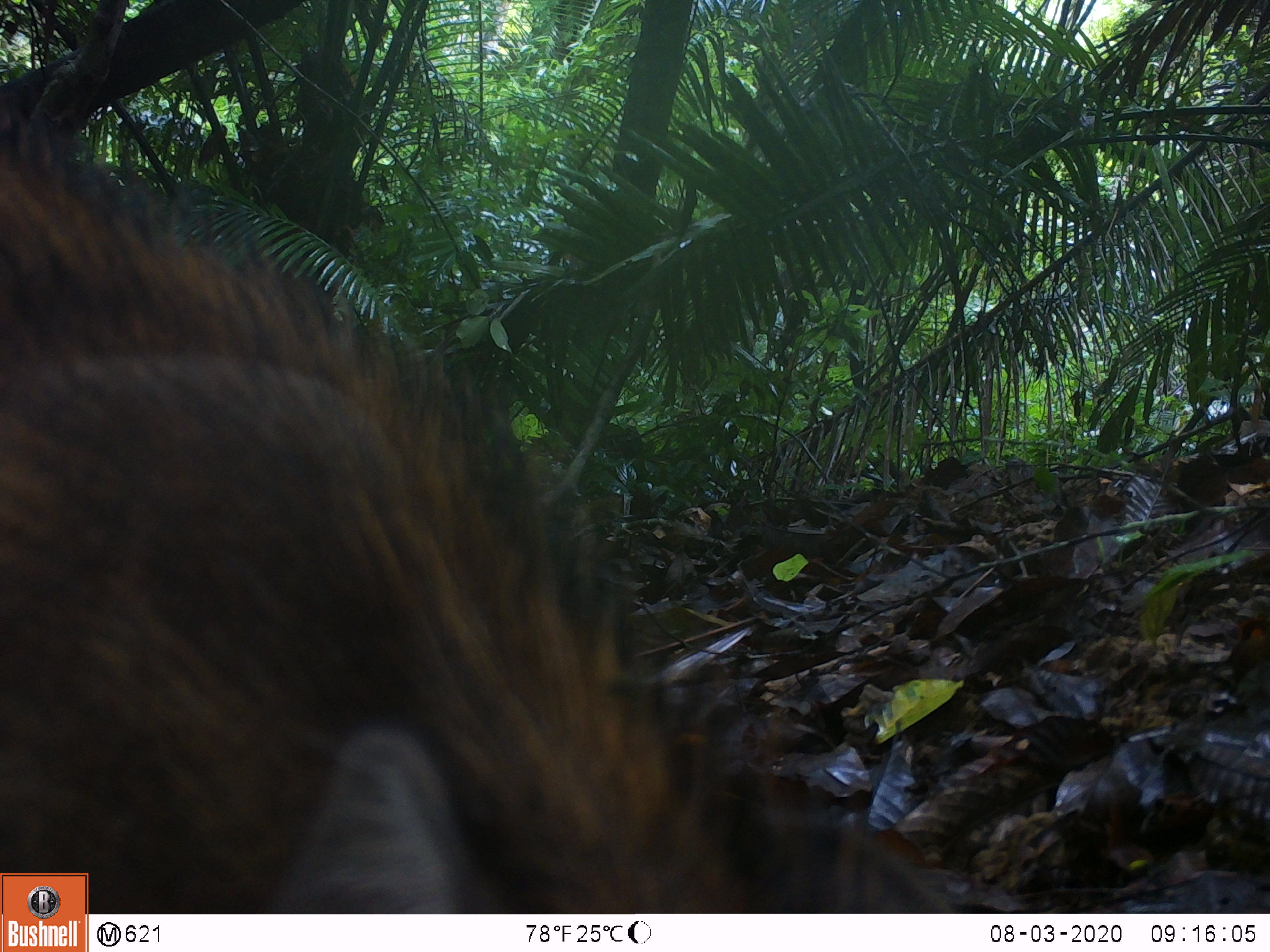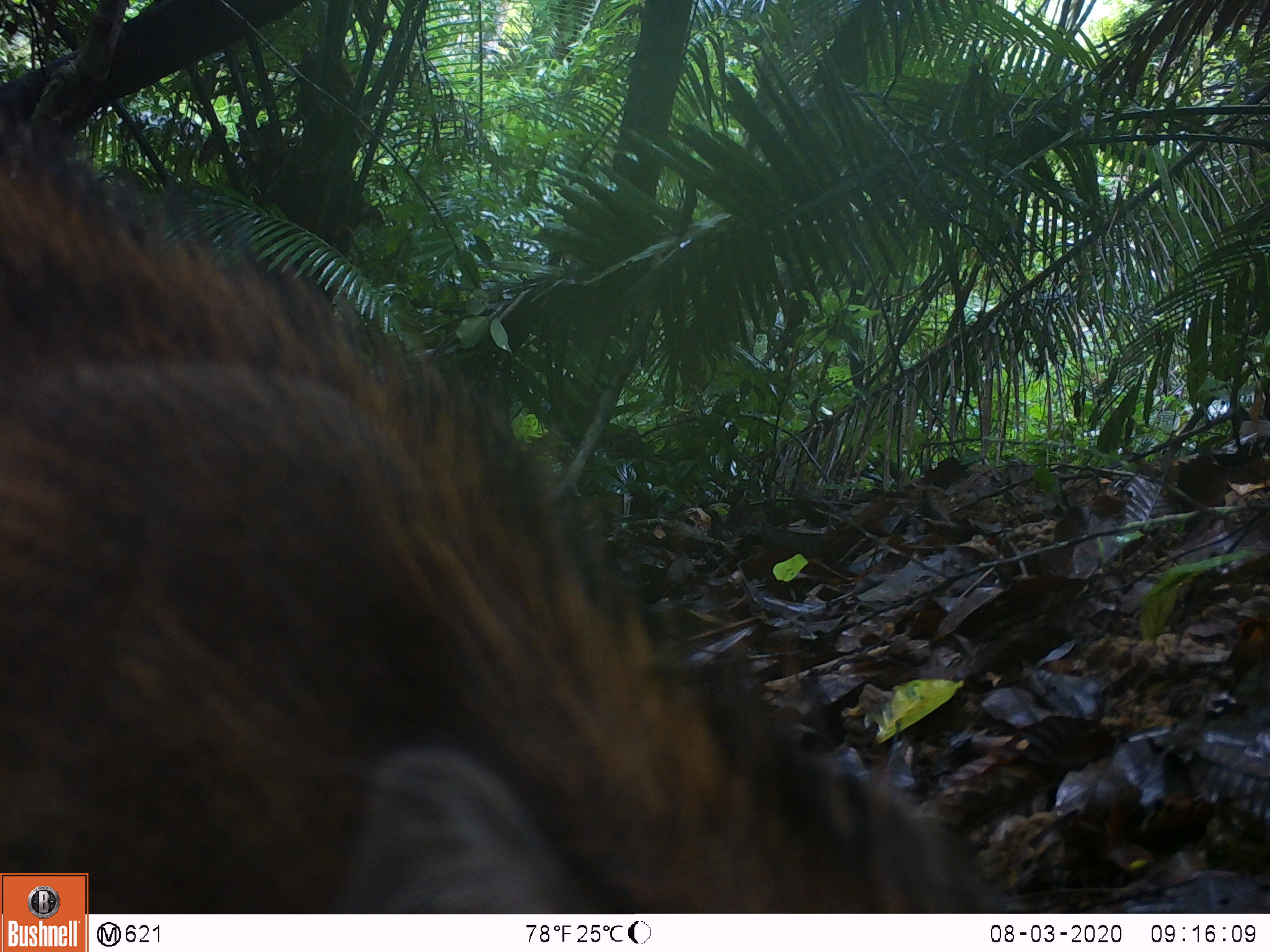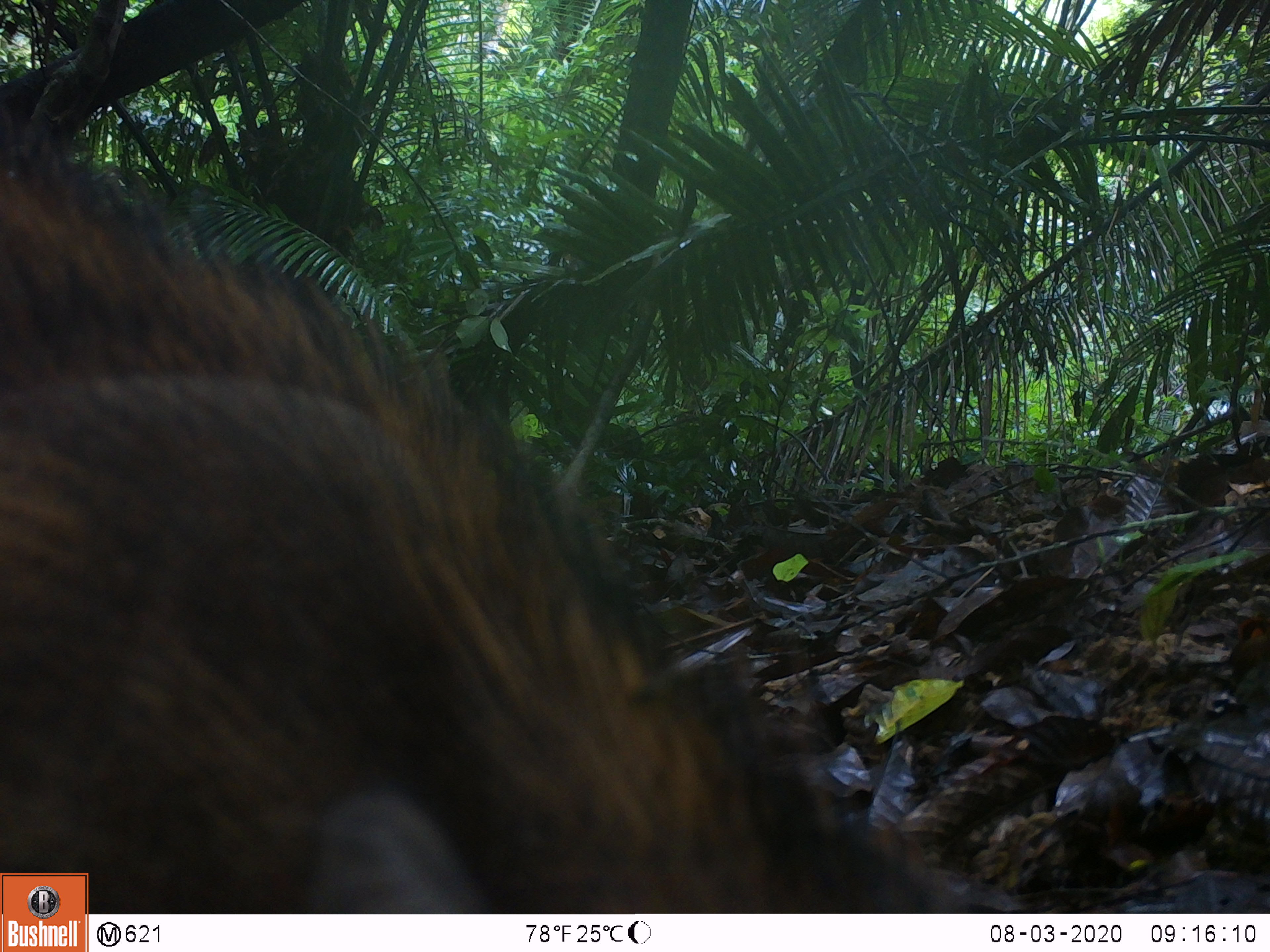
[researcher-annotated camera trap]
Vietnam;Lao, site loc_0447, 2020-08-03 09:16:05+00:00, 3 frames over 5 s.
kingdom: Animalia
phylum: Chordata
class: Mammalia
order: Artiodactyla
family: Suidae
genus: Sus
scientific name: Sus scrofa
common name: eurasian wild pig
Eurasian wild pig (Sus scrofa). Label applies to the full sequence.